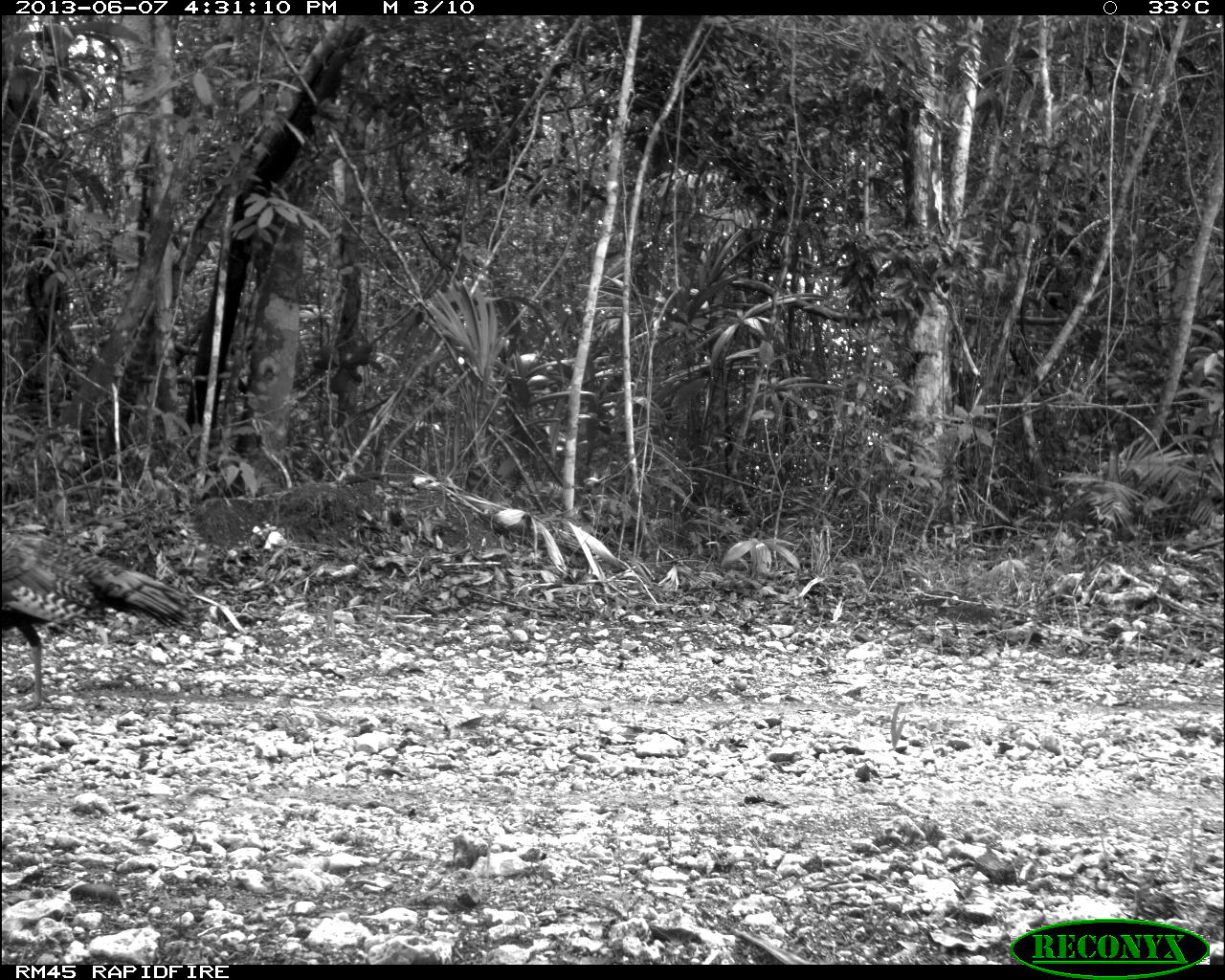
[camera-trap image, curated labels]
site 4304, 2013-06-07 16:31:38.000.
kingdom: Animalia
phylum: Chordata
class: Aves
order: Galliformes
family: Phasianidae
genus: Meleagris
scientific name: Meleagris ocellata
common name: ocellated turkey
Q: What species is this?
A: Meleagris ocellata (ocellated turkey).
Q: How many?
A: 3.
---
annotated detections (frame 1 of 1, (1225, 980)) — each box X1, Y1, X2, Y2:
meleagris ocellata: 0, 527, 193, 711